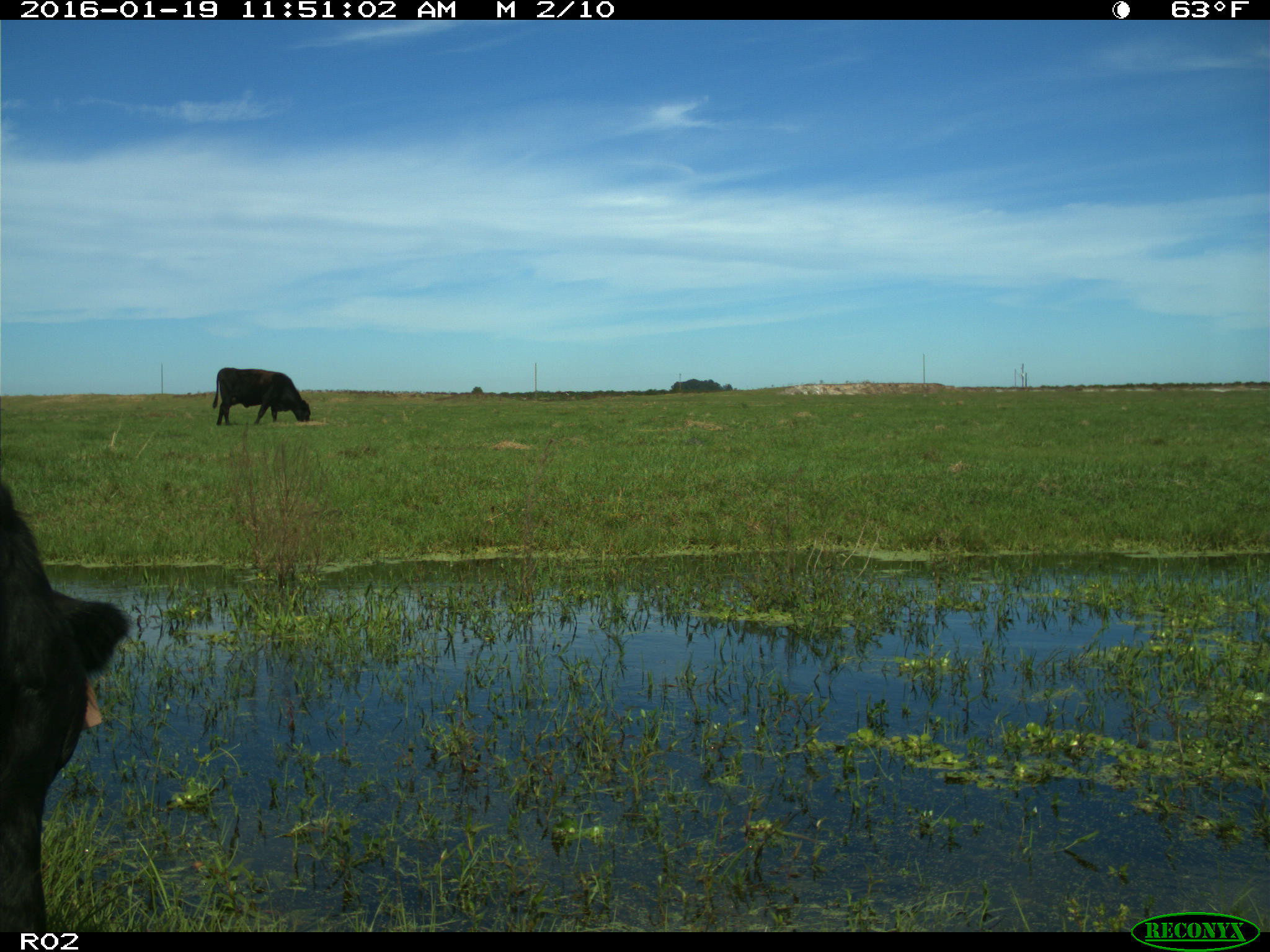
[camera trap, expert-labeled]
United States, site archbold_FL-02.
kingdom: Animalia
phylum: Chordata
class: Mammalia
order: Artiodactyla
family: Bovidae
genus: Bos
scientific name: Bos taurus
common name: domestic cow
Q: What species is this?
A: Bos taurus (domestic cow).